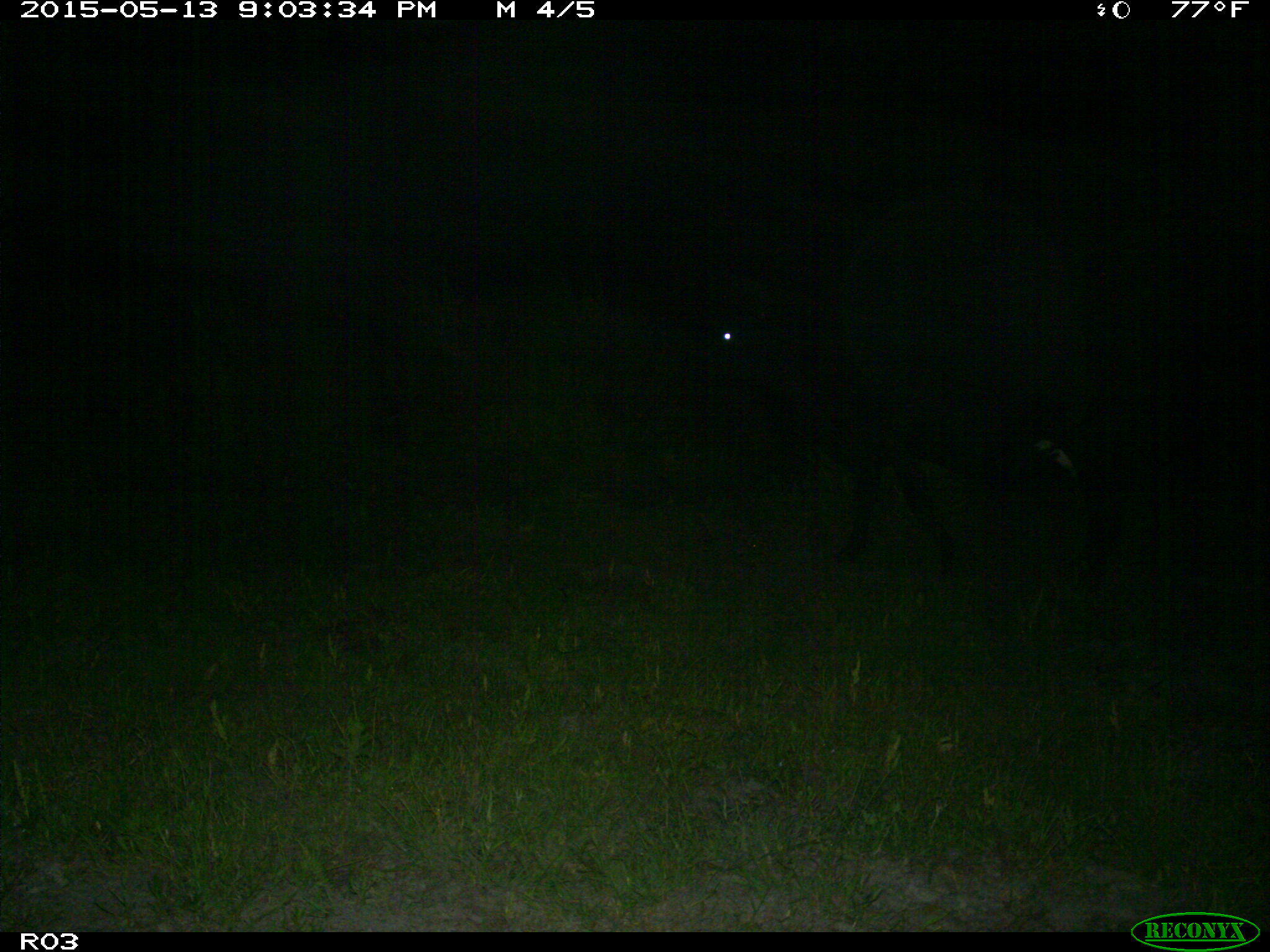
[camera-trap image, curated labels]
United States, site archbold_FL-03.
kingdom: Animalia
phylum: Chordata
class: Mammalia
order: Artiodactyla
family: Bovidae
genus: Bos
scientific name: Bos taurus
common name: domestic cow